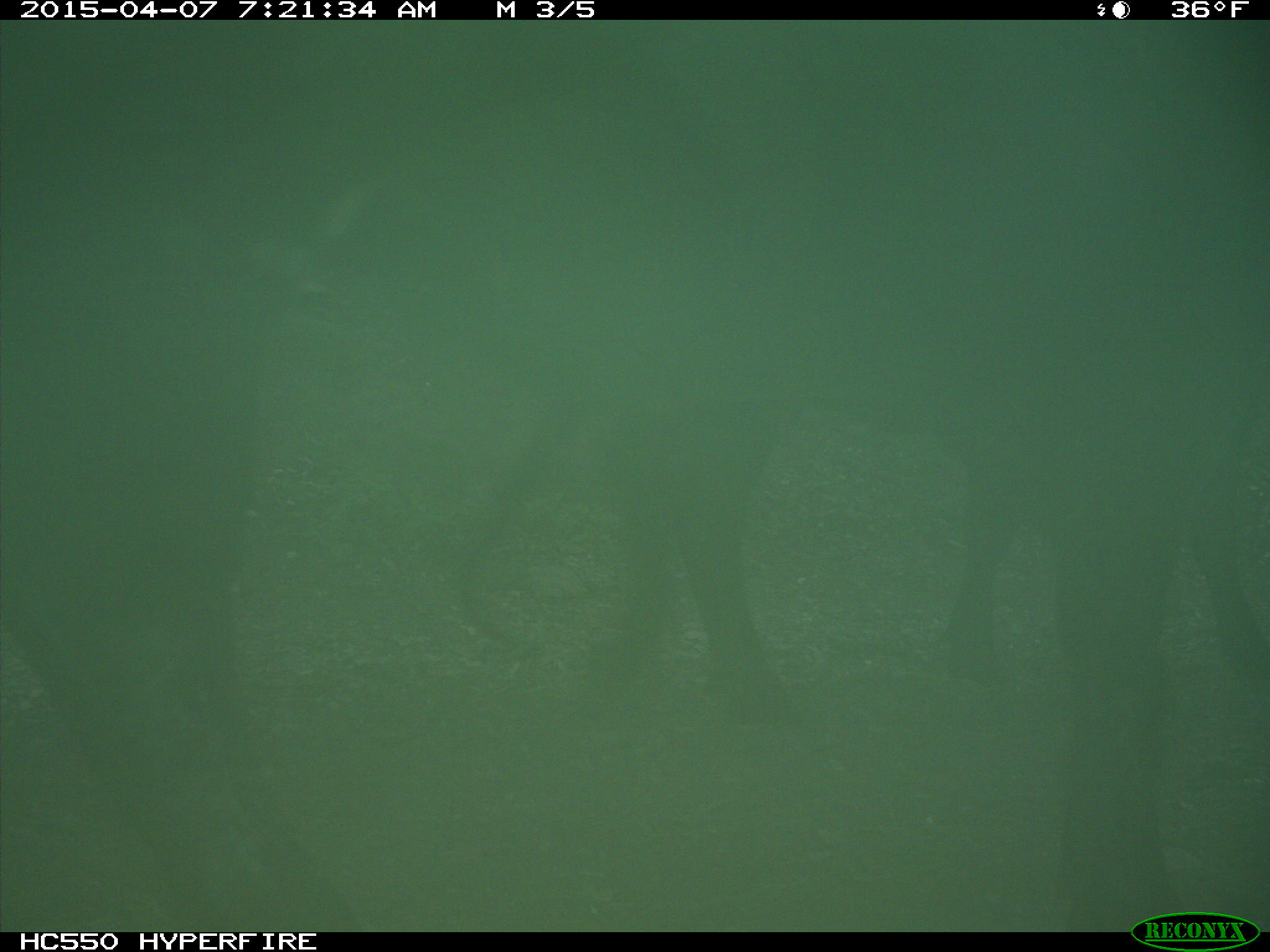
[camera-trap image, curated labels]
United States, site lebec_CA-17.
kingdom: Animalia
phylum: Chordata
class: Mammalia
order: Artiodactyla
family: Bovidae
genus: Bos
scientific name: Bos taurus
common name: domestic cow